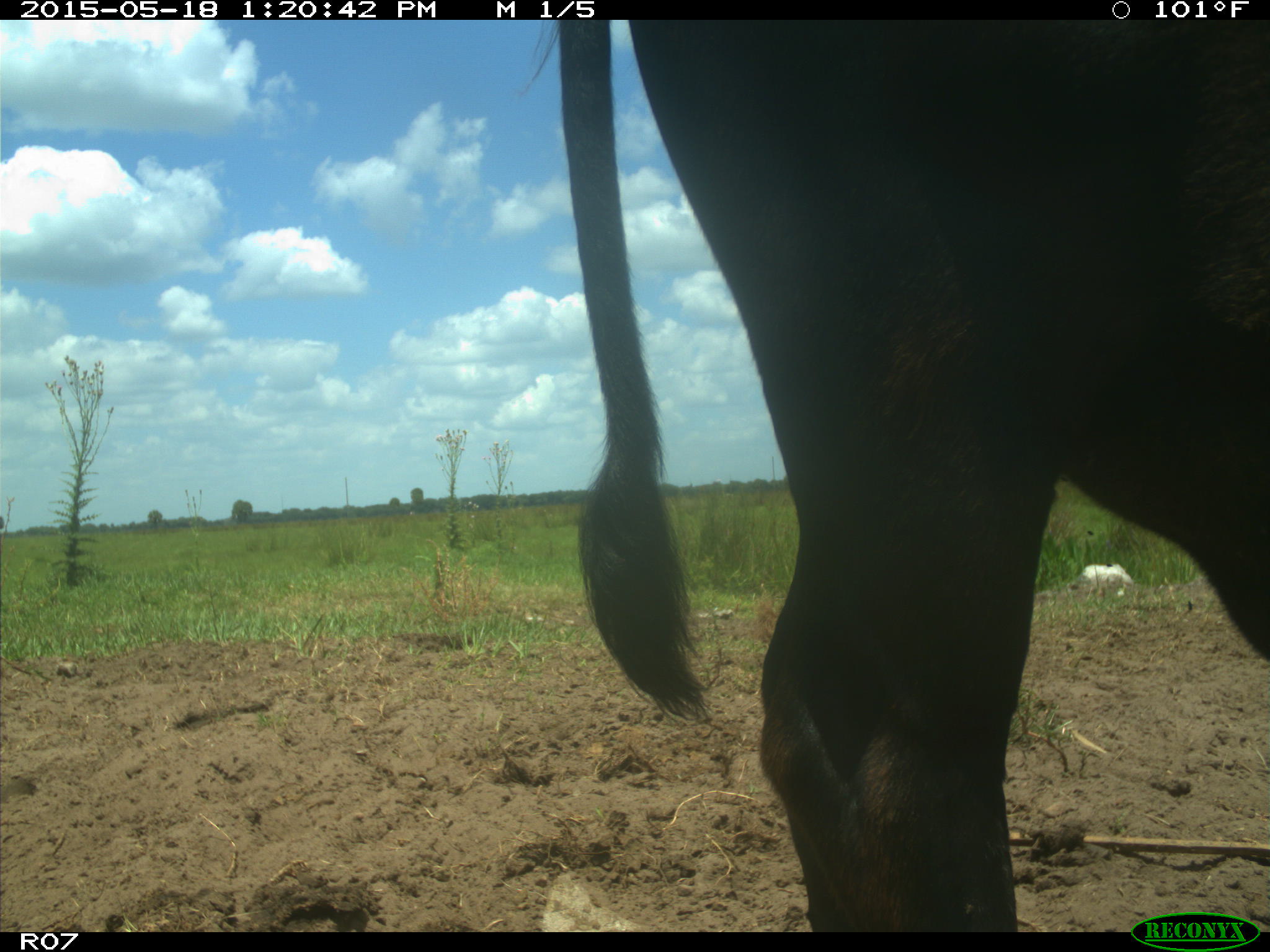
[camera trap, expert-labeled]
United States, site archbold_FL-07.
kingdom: Animalia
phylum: Chordata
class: Mammalia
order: Artiodactyla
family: Bovidae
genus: Bos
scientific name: Bos taurus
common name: domestic cow